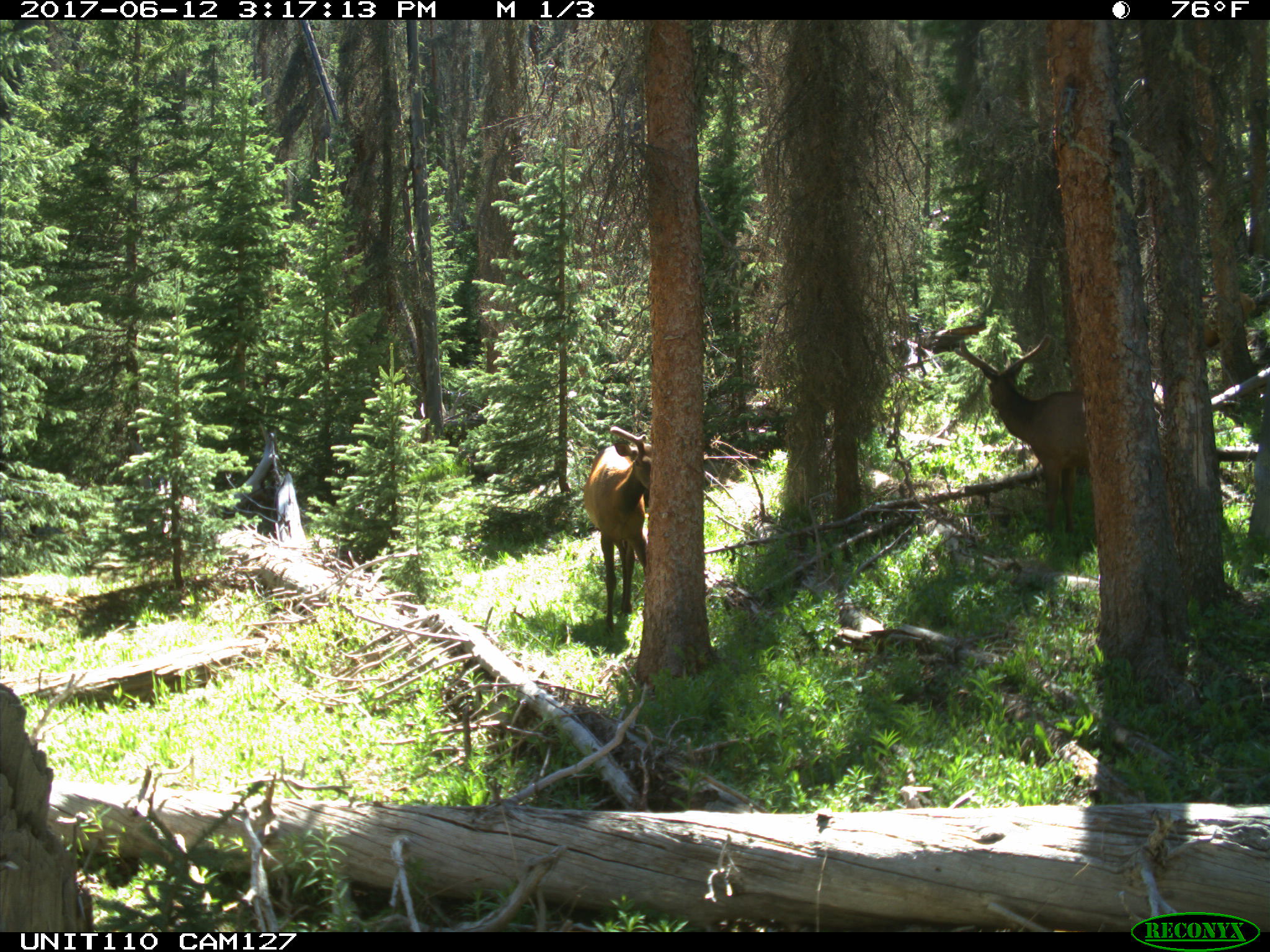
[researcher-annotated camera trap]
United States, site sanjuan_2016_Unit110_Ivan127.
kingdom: Animalia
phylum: Chordata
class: Mammalia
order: Artiodactyla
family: Cervidae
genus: Cervus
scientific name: Cervus elaphus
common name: red deer